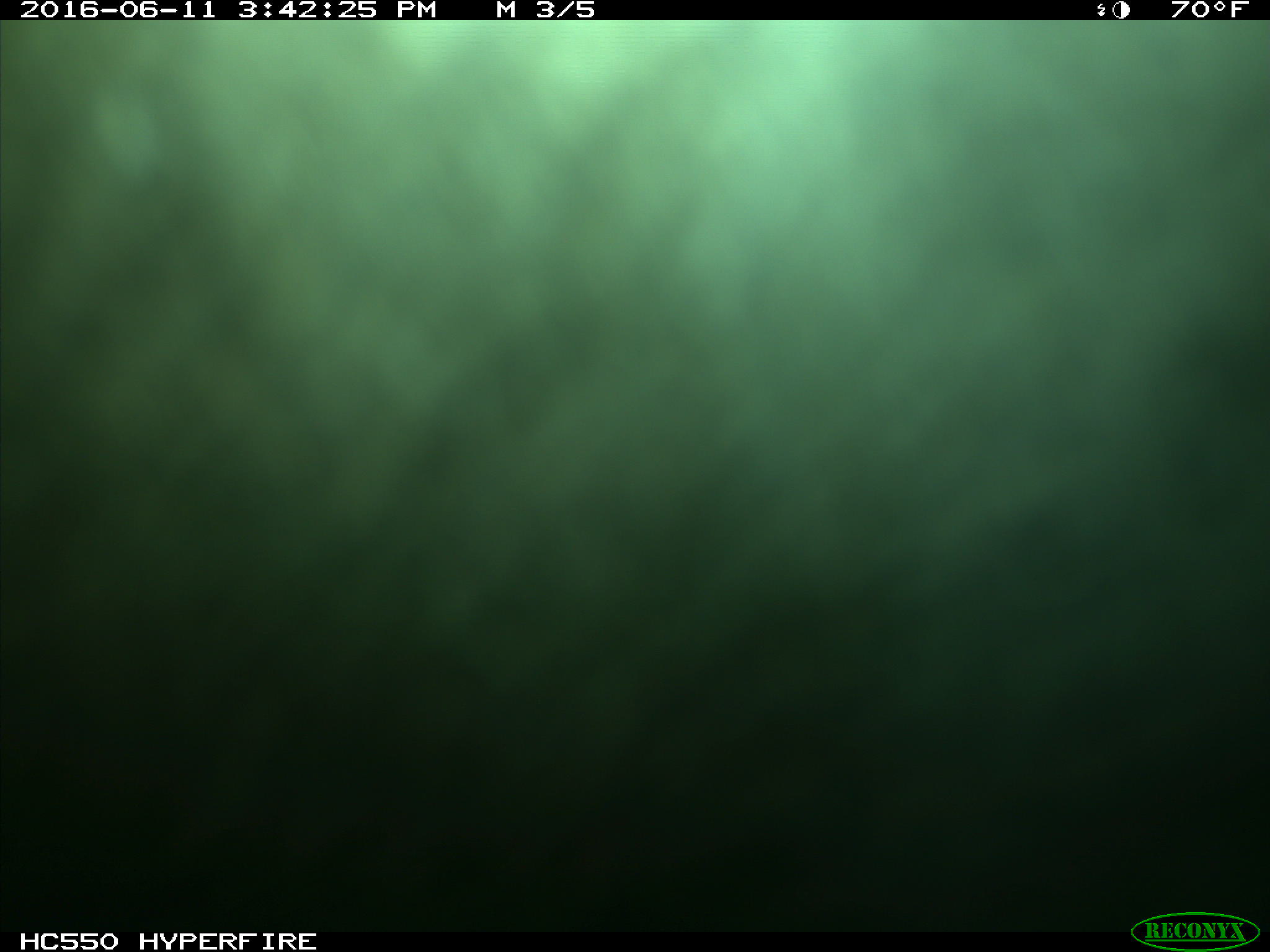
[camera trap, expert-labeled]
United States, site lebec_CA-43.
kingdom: Animalia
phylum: Chordata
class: Mammalia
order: Artiodactyla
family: Bovidae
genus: Bos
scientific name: Bos taurus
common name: domestic cow